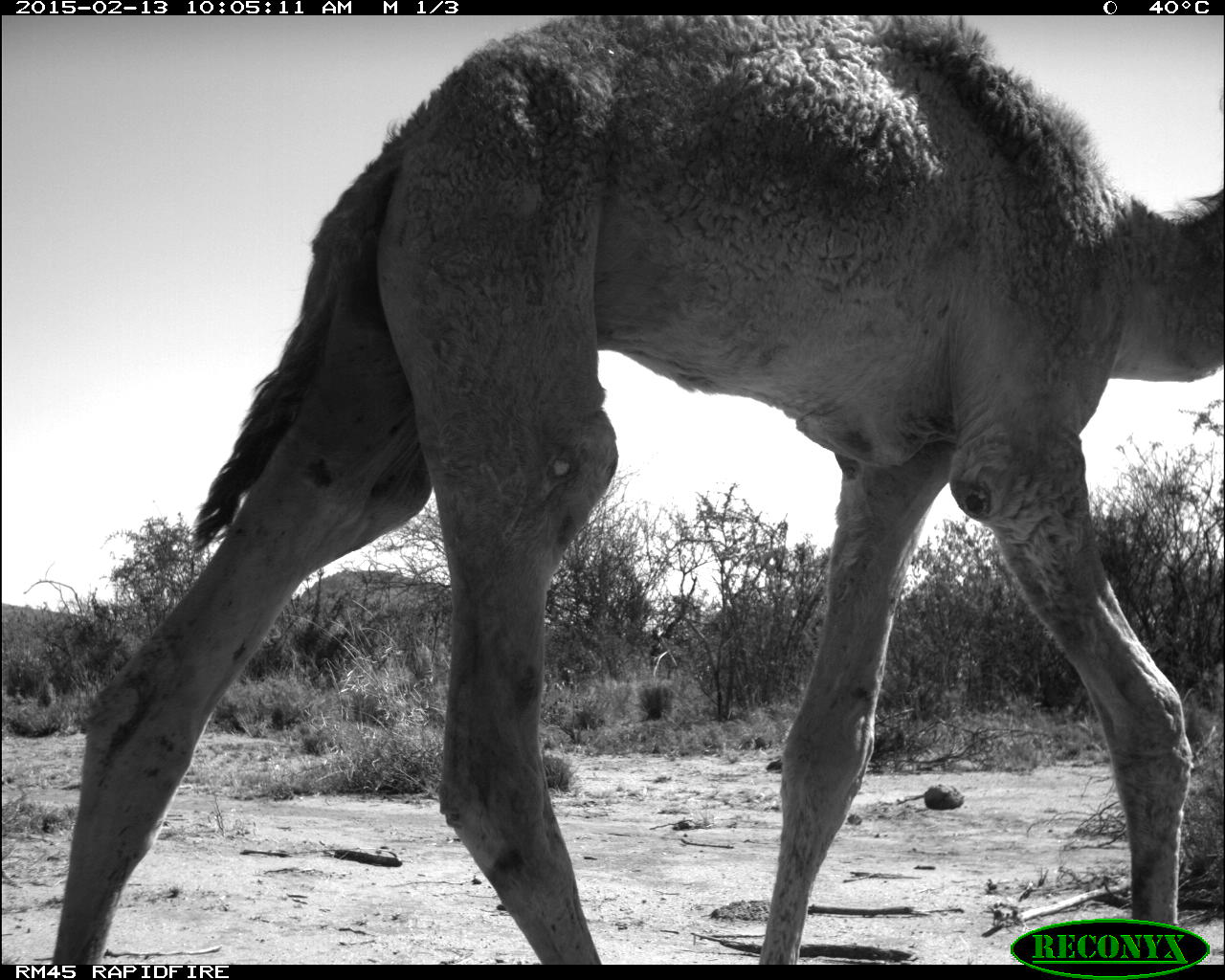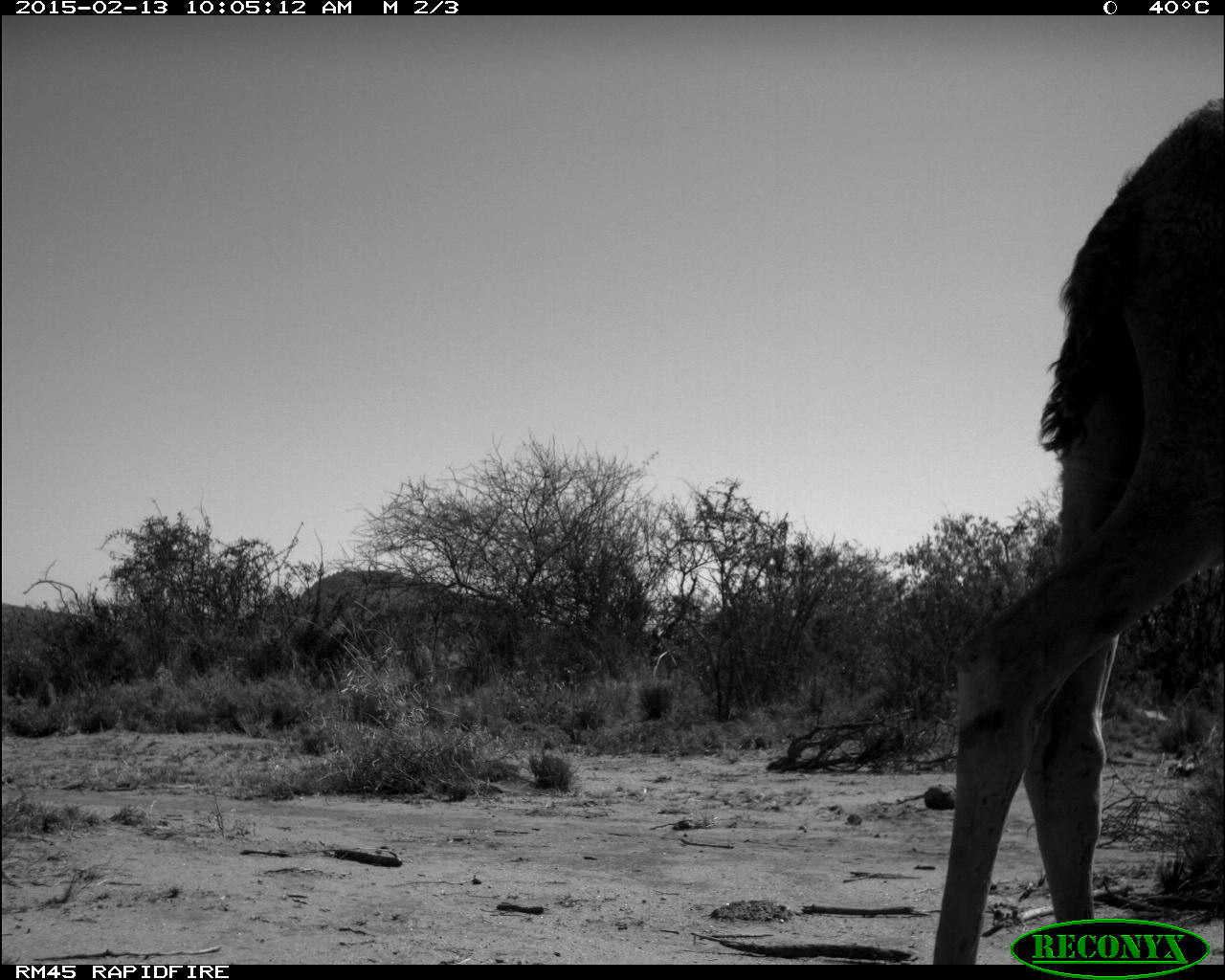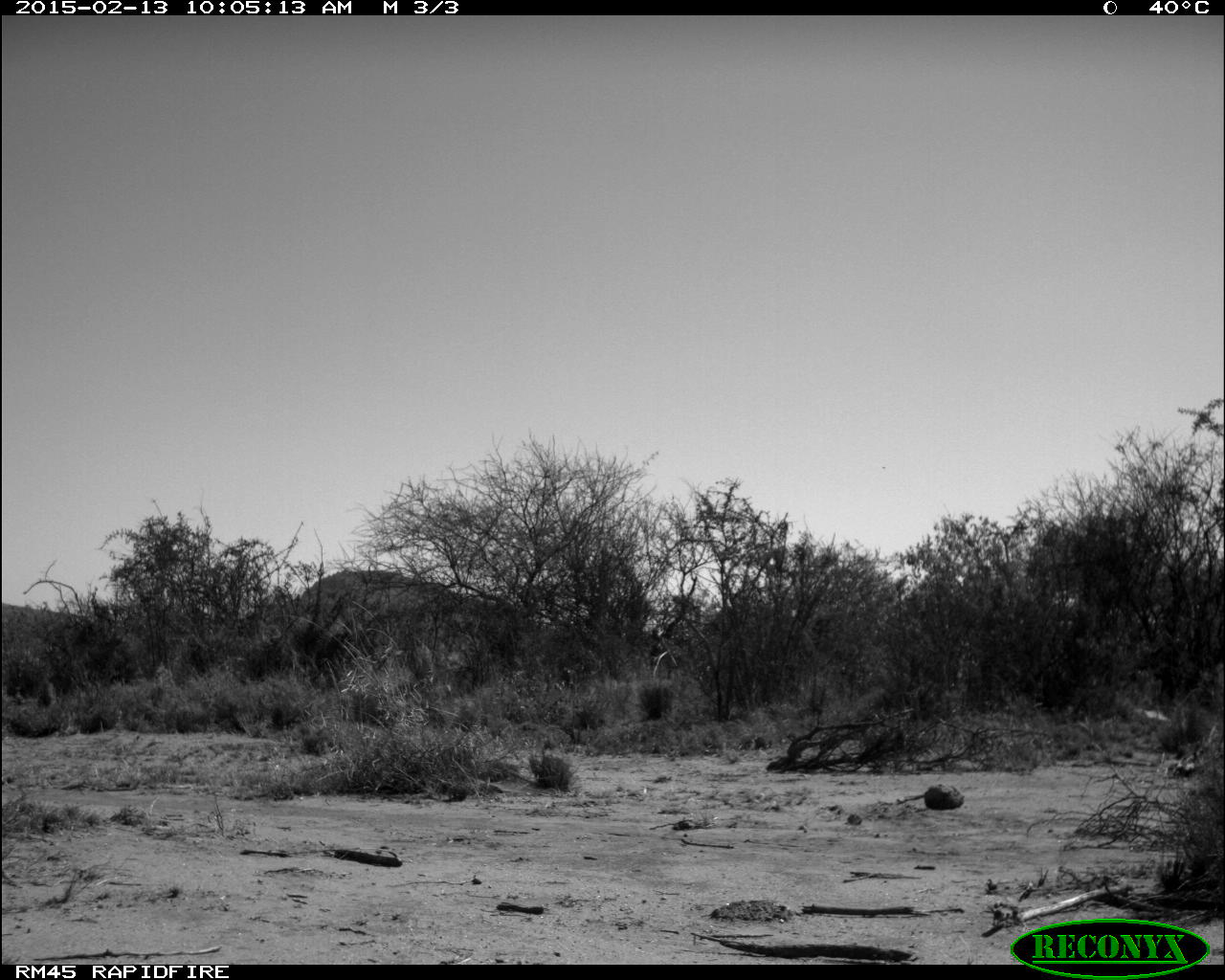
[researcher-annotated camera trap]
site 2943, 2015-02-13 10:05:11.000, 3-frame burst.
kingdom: Animalia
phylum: Chordata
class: Mammalia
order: Artiodactyla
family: Camelidae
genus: Camelus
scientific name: Camelus dromedarius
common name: dromedary camel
Camelus dromedarius (dromedary camel), count 2.